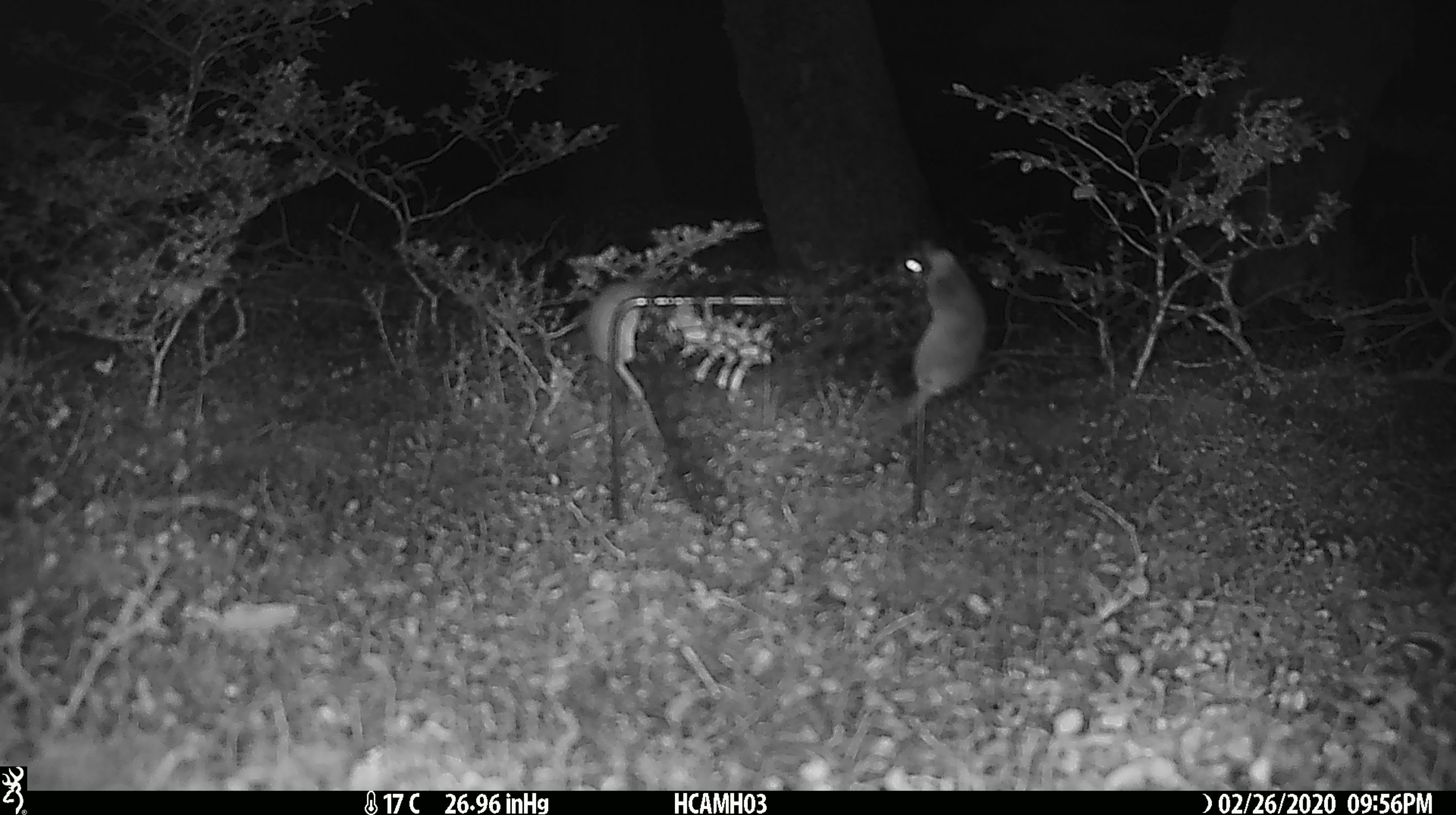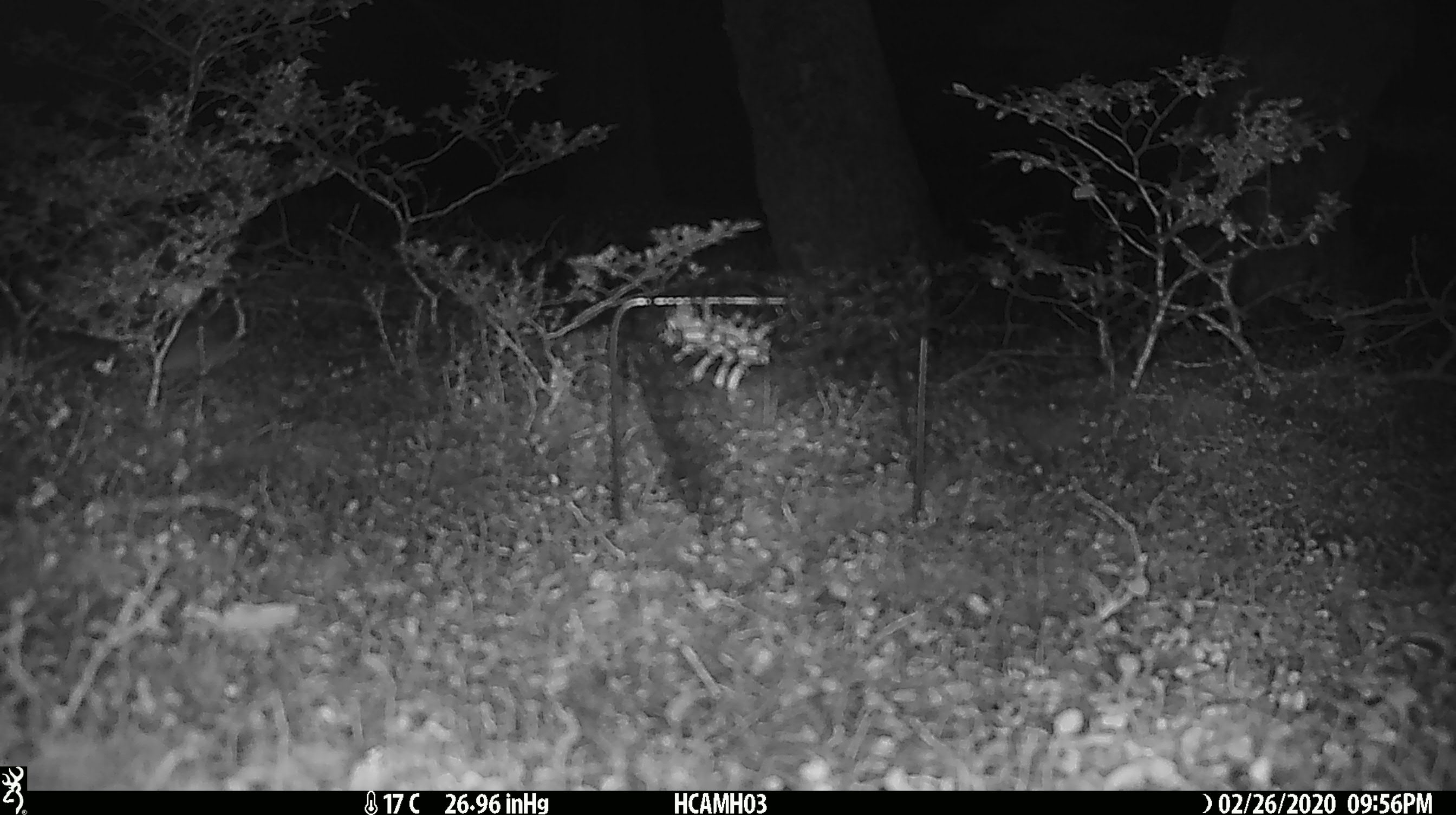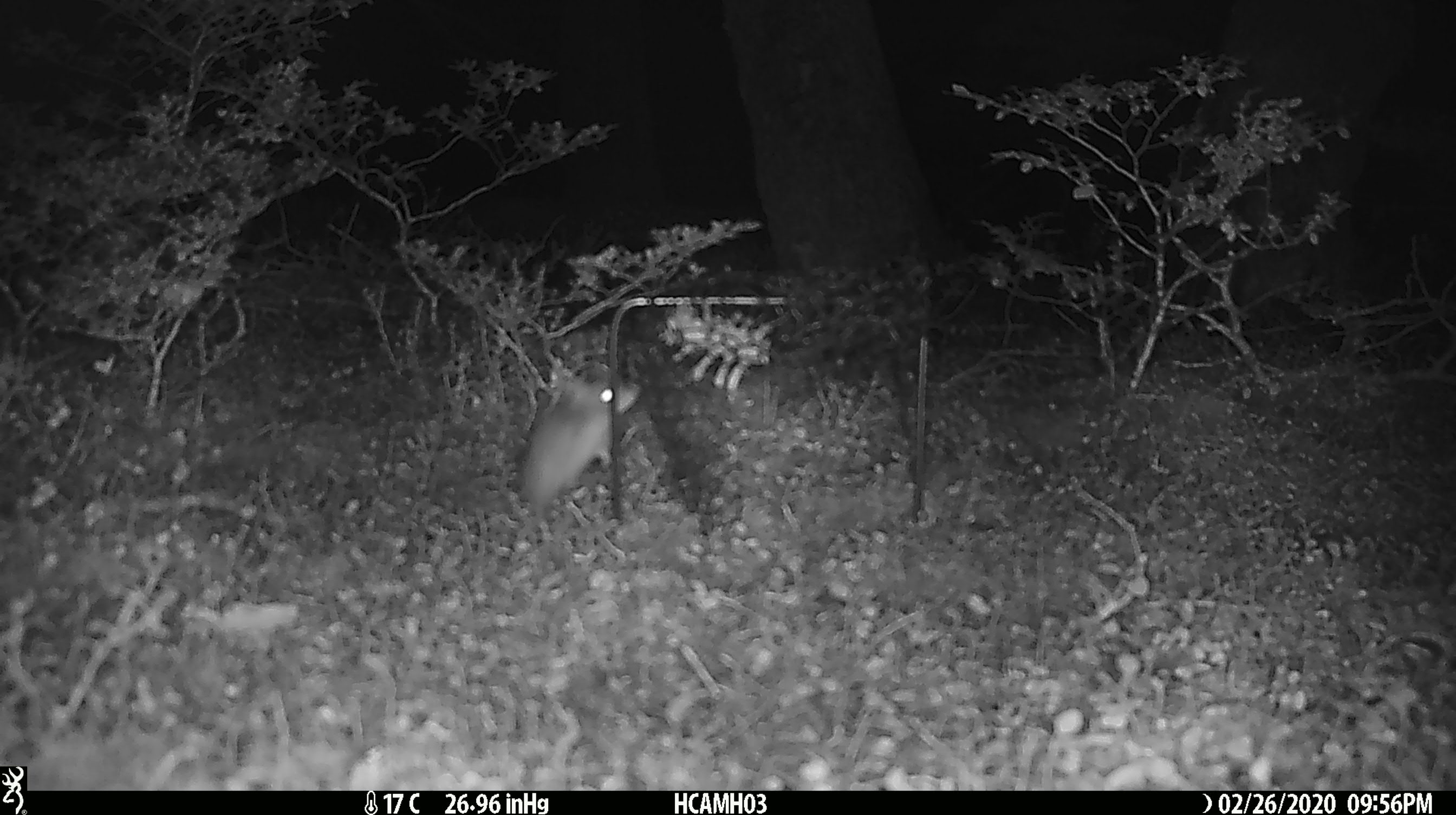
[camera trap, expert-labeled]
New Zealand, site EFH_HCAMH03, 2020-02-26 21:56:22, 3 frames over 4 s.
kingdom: Animalia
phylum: Chordata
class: Mammalia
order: Rodentia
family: Muridae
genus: Mus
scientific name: Mus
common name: mouse